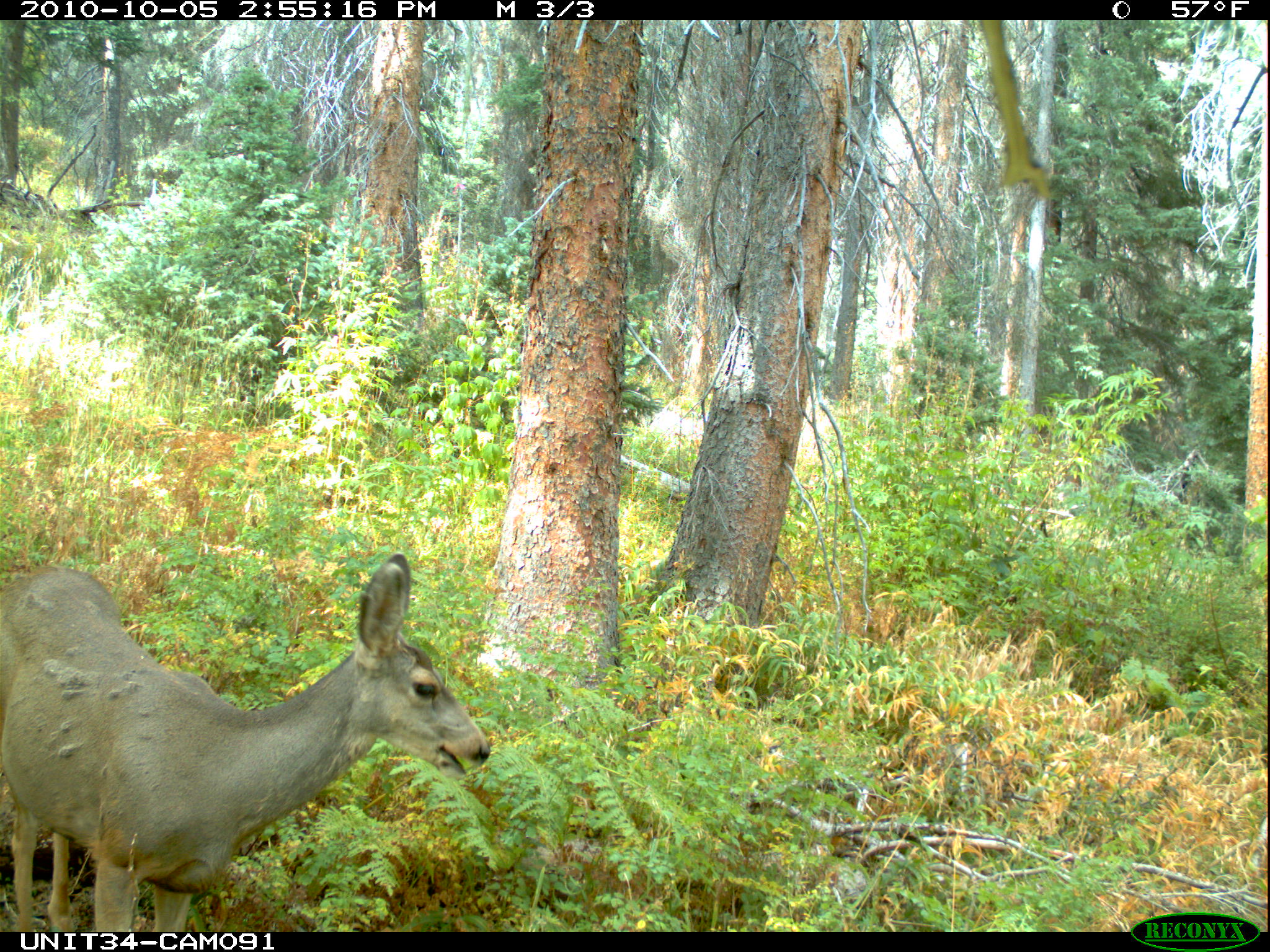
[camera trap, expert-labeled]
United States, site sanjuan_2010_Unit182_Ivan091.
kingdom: Animalia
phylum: Chordata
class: Mammalia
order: Artiodactyla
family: Cervidae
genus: Odocoileus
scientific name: Odocoileus hemionus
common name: mule deer